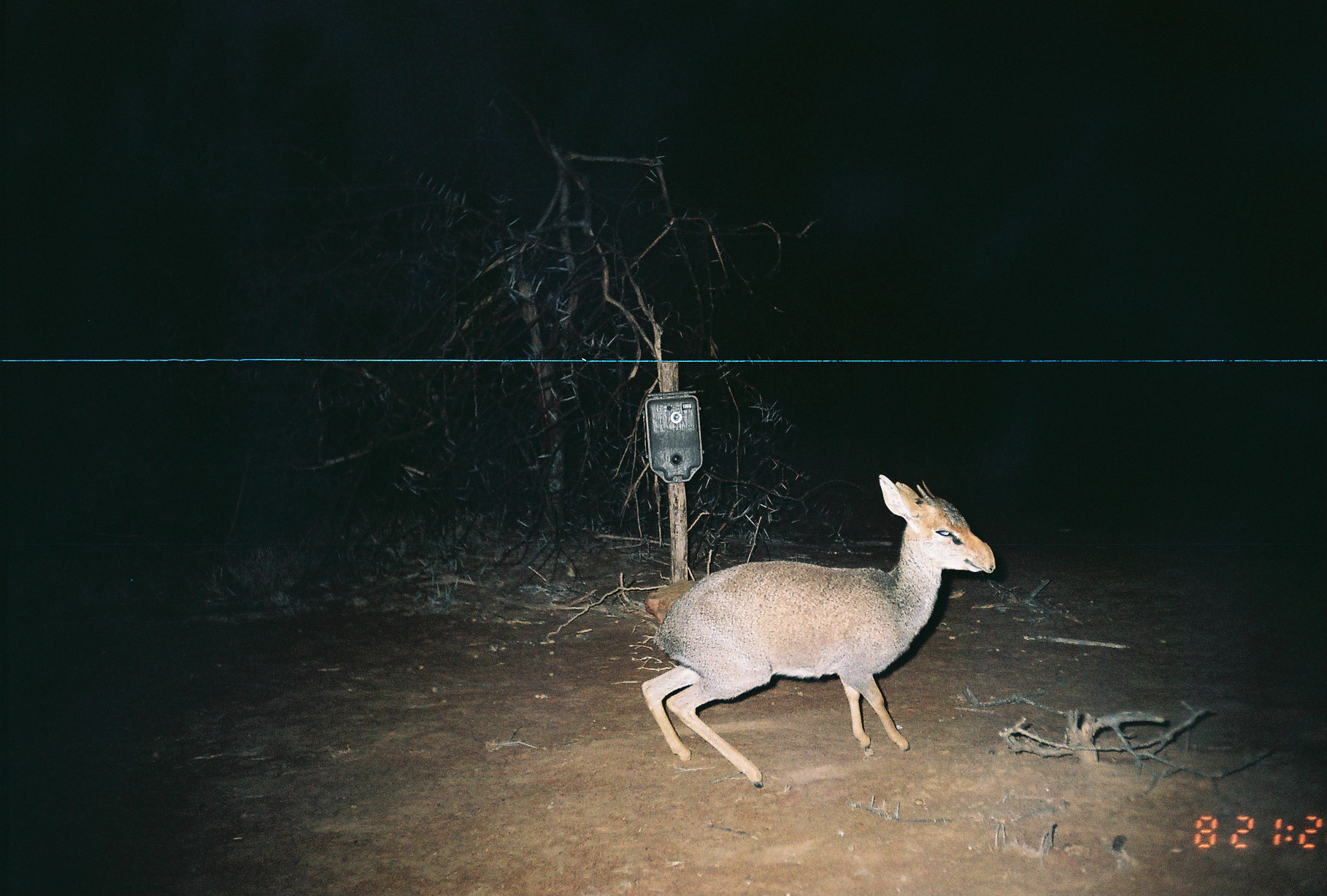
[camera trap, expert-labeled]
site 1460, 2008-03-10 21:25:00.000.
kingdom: Animalia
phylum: Chordata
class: Mammalia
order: Artiodactyla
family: Bovidae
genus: Madoqua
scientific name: Madoqua guentheri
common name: günther's dik-dik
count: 1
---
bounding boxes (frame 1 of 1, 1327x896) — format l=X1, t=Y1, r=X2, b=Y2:
madoqua guentheri: l=639, t=472, r=995, b=788